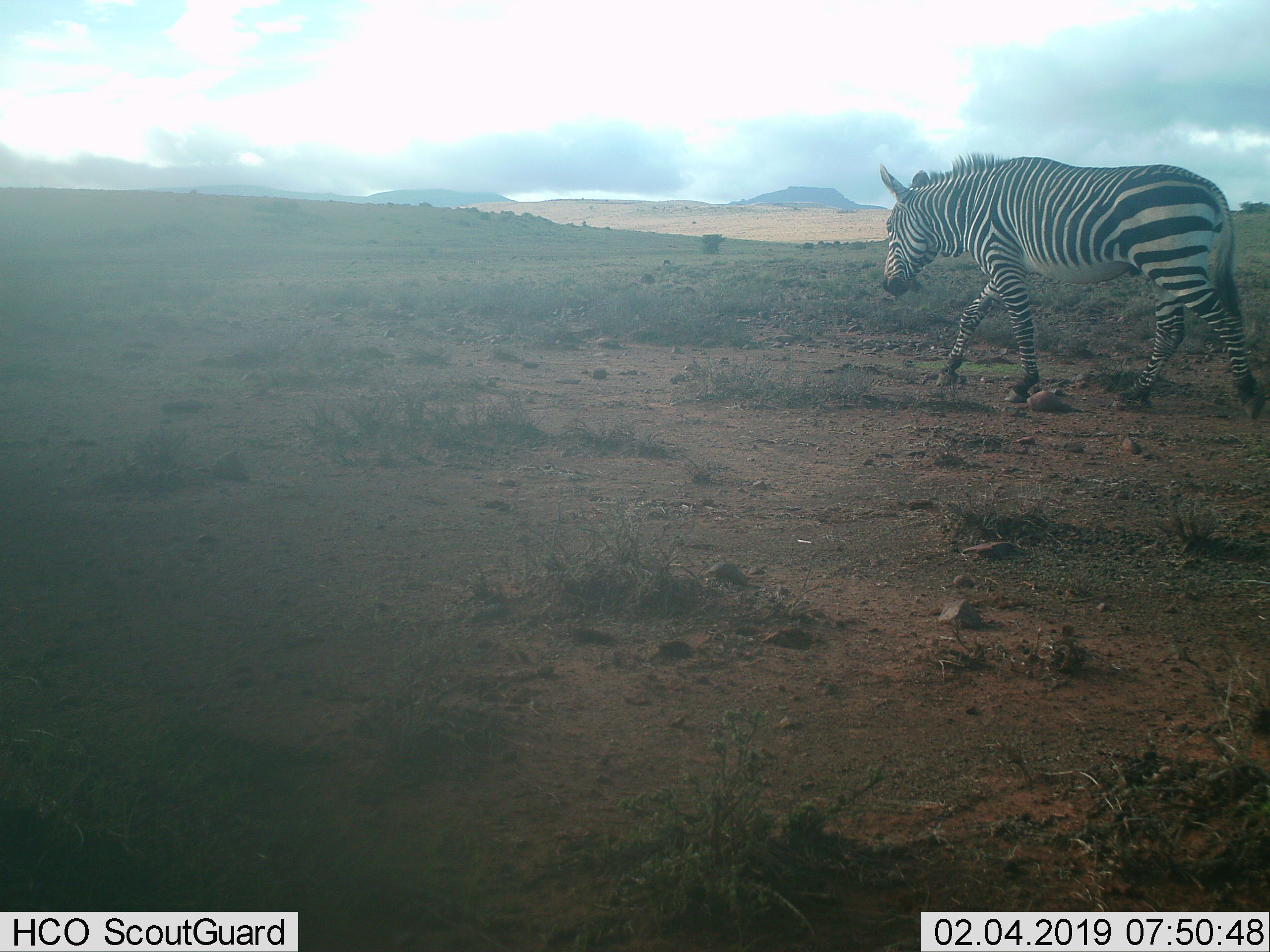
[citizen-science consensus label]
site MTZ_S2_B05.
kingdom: Animalia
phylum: Chordata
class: Mammalia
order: Perissodactyla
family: Equidae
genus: Equus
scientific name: Equus zebra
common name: mountain zebra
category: zebramountain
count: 1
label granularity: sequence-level